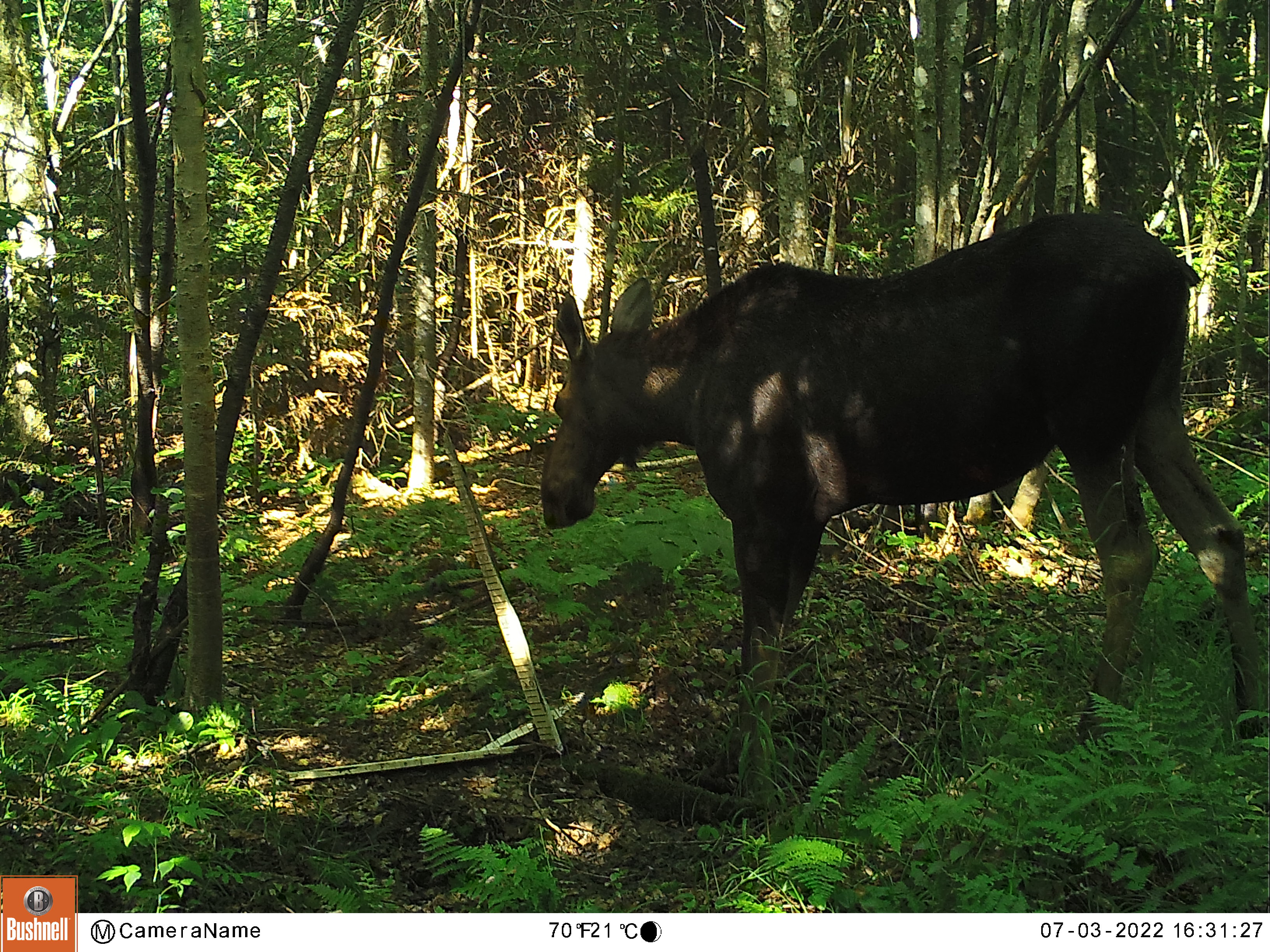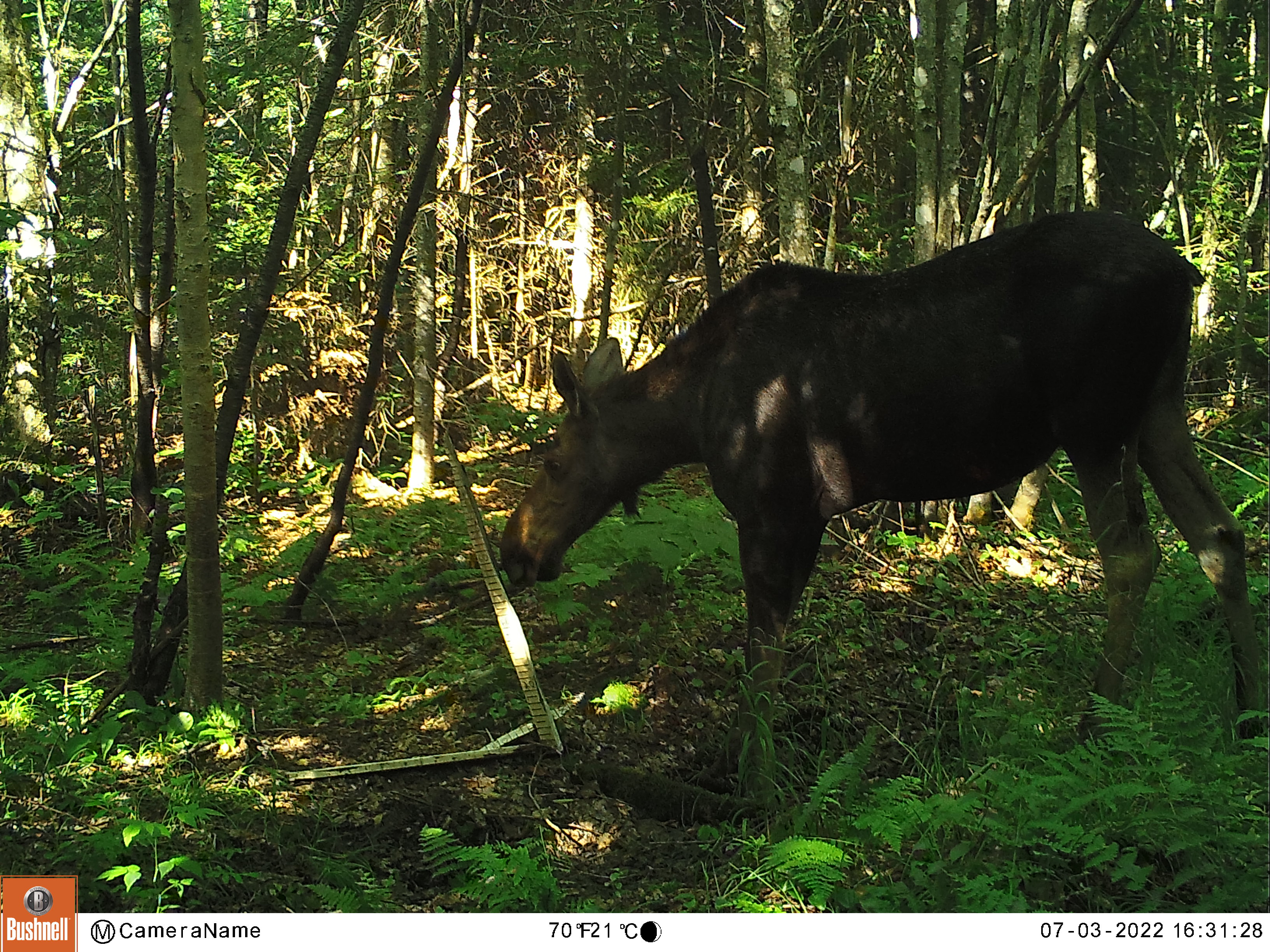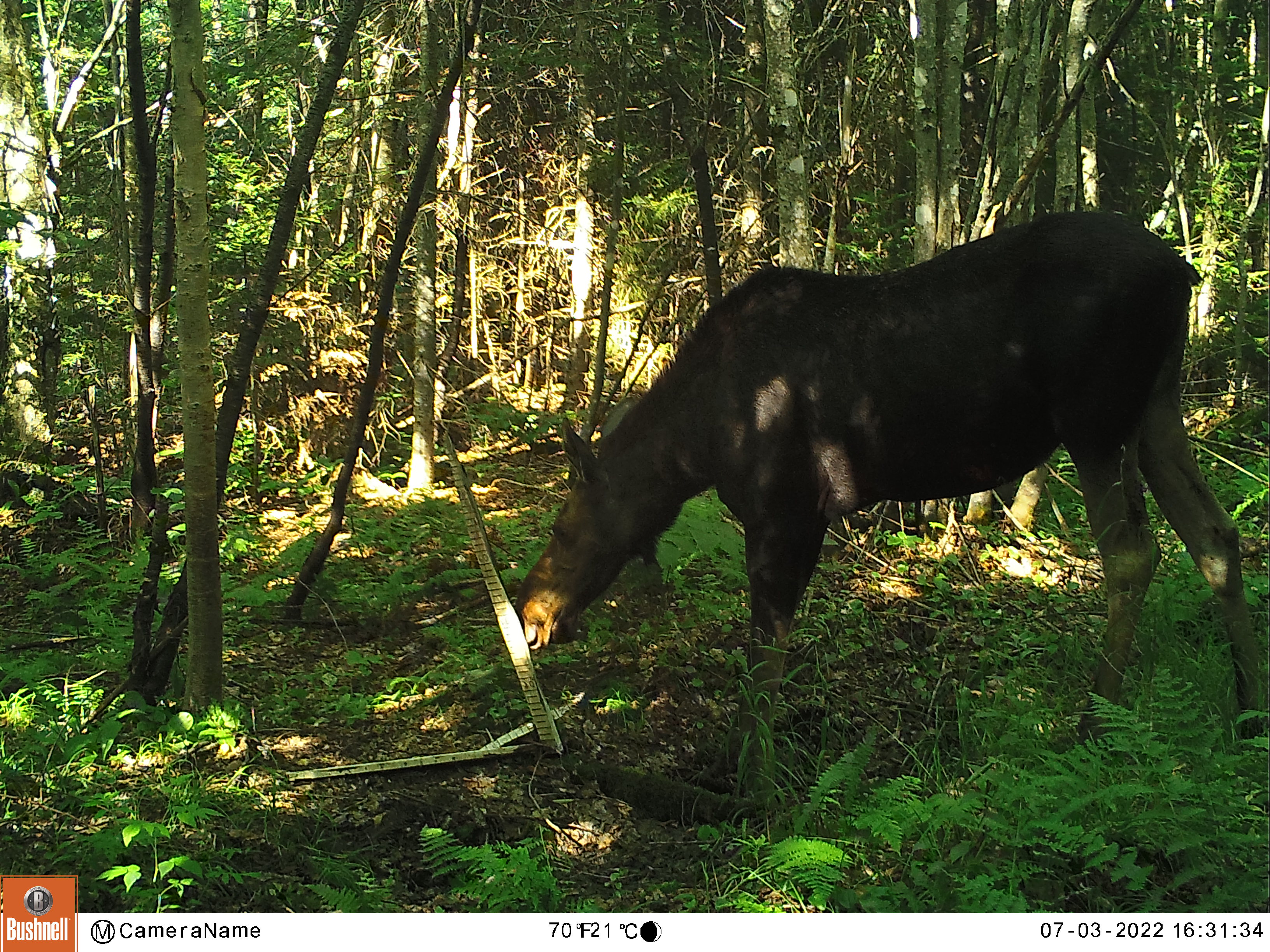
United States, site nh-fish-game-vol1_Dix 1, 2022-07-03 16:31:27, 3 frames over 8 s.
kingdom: Animalia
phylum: Chordata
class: Mammalia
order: Artiodactyla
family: Cervidae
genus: Alces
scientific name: Alces alces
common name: moose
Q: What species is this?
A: Moose (Alces alces).